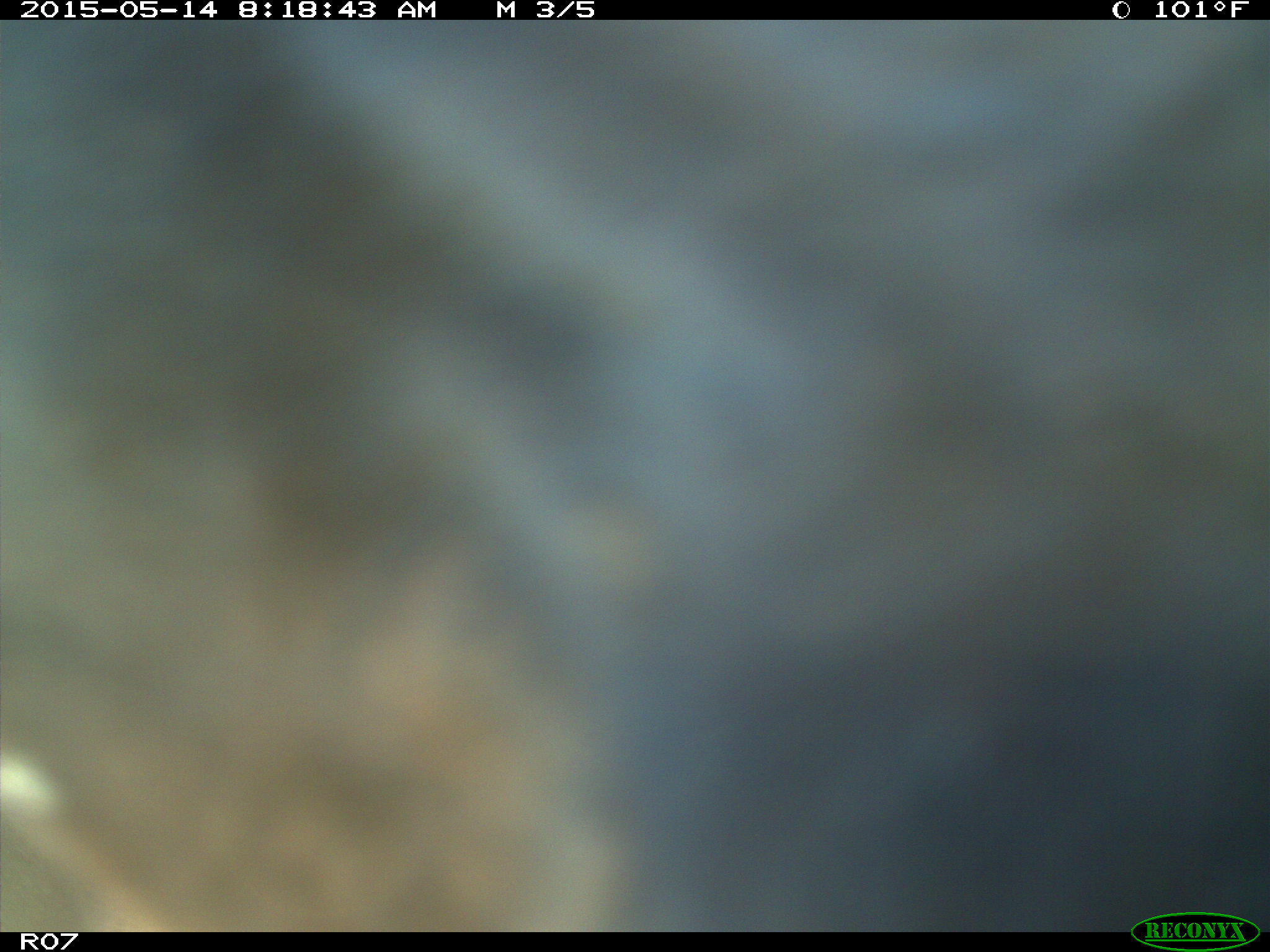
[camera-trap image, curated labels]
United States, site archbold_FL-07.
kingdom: Animalia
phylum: Chordata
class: Mammalia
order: Artiodactyla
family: Bovidae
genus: Bos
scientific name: Bos taurus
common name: domestic cow